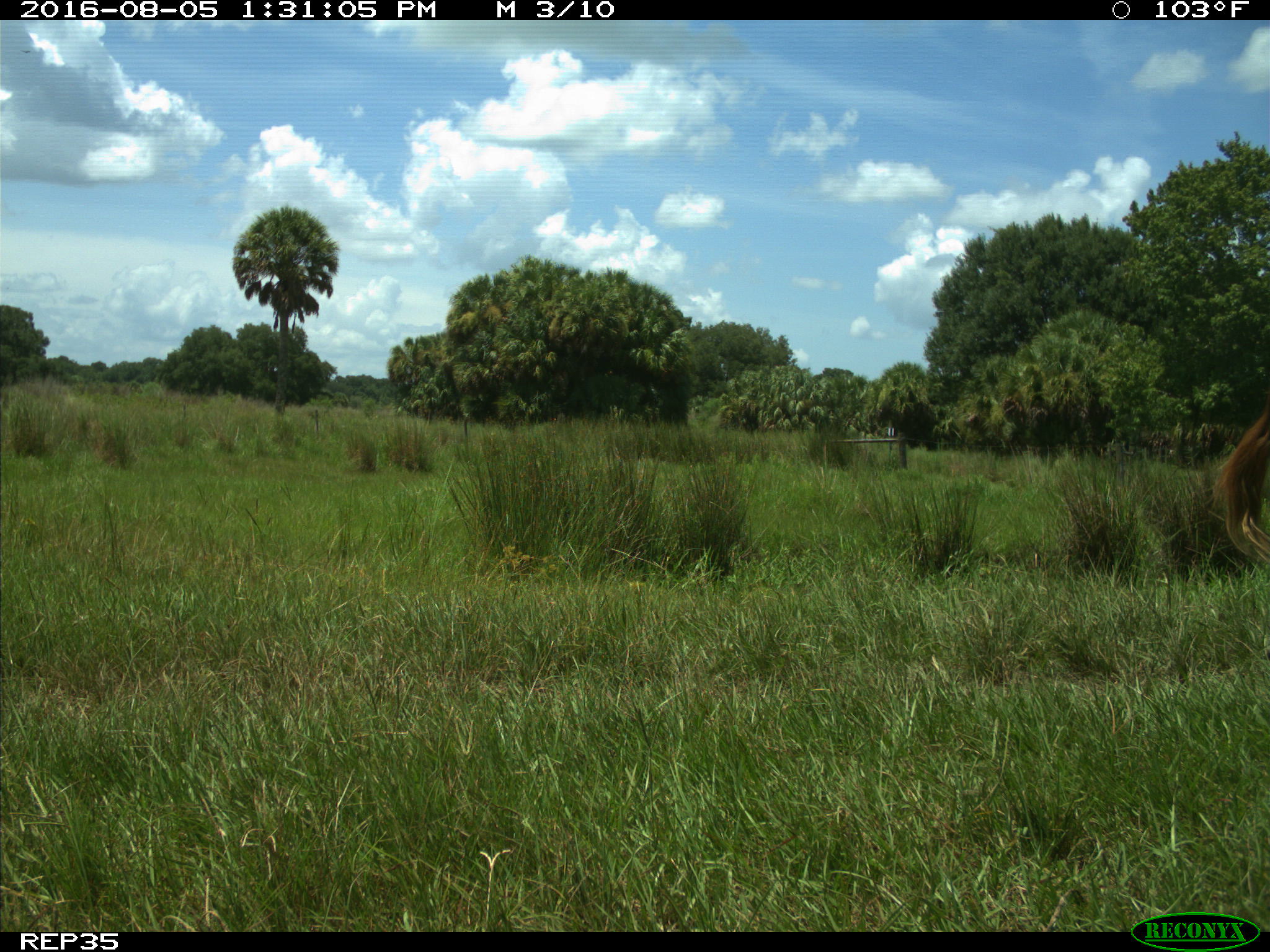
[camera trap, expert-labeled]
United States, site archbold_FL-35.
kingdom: Animalia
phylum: Chordata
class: Mammalia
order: Artiodactyla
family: Bovidae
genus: Bos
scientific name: Bos taurus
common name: domestic cow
Bos taurus (domestic cow).